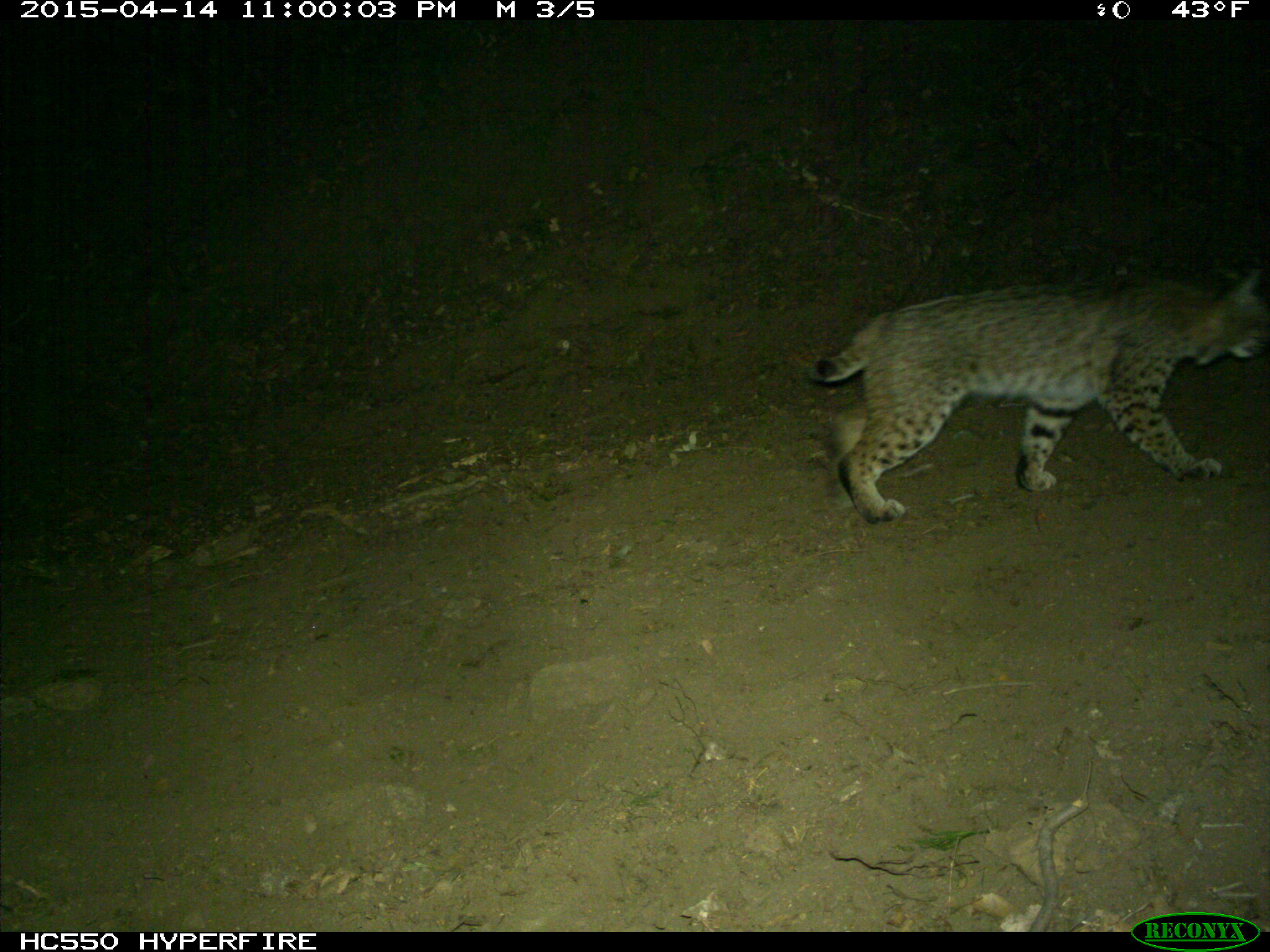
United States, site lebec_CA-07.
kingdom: Animalia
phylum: Chordata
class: Mammalia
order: Carnivora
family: Felidae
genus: Lynx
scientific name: Lynx rufus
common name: bobcat